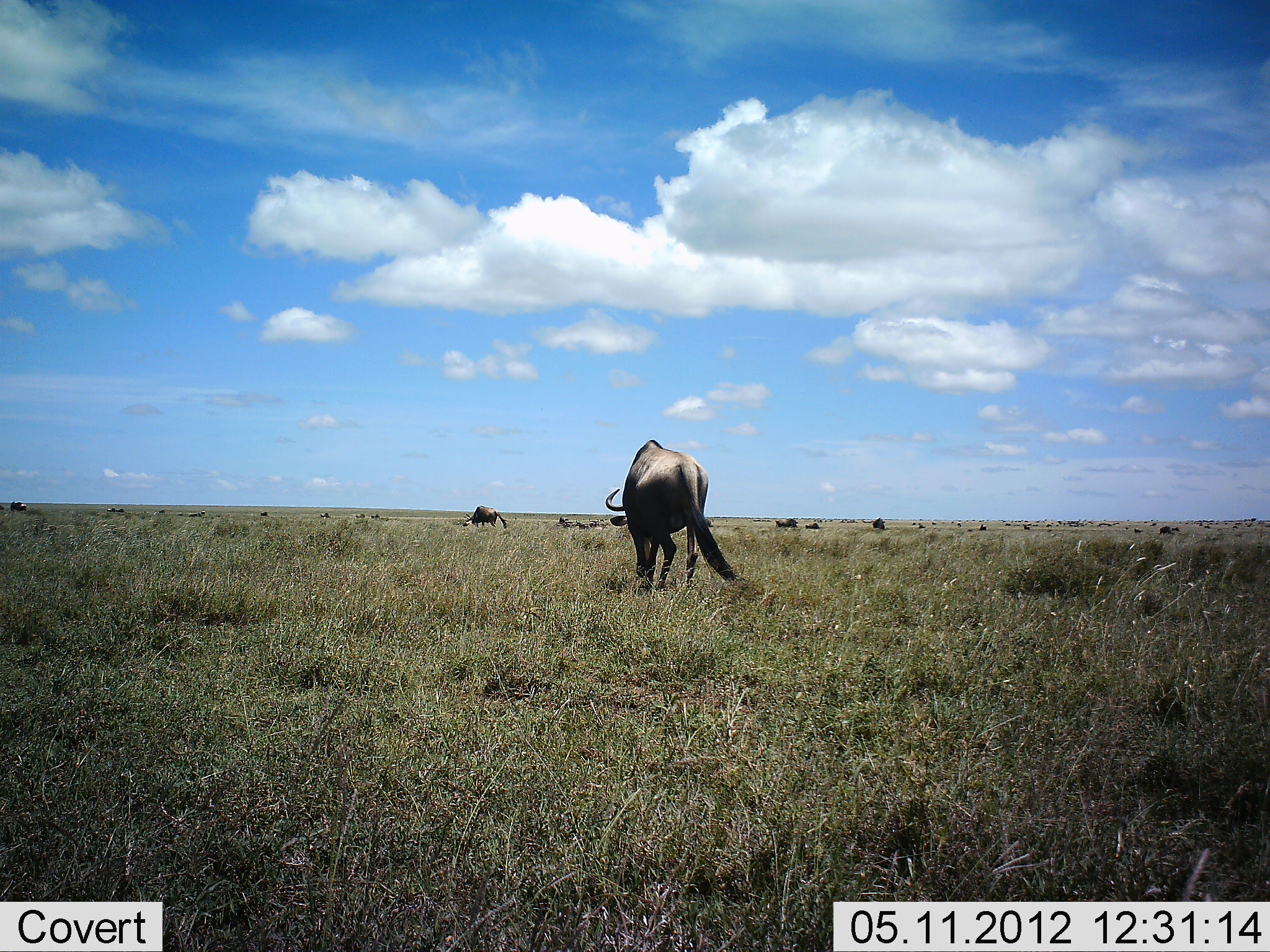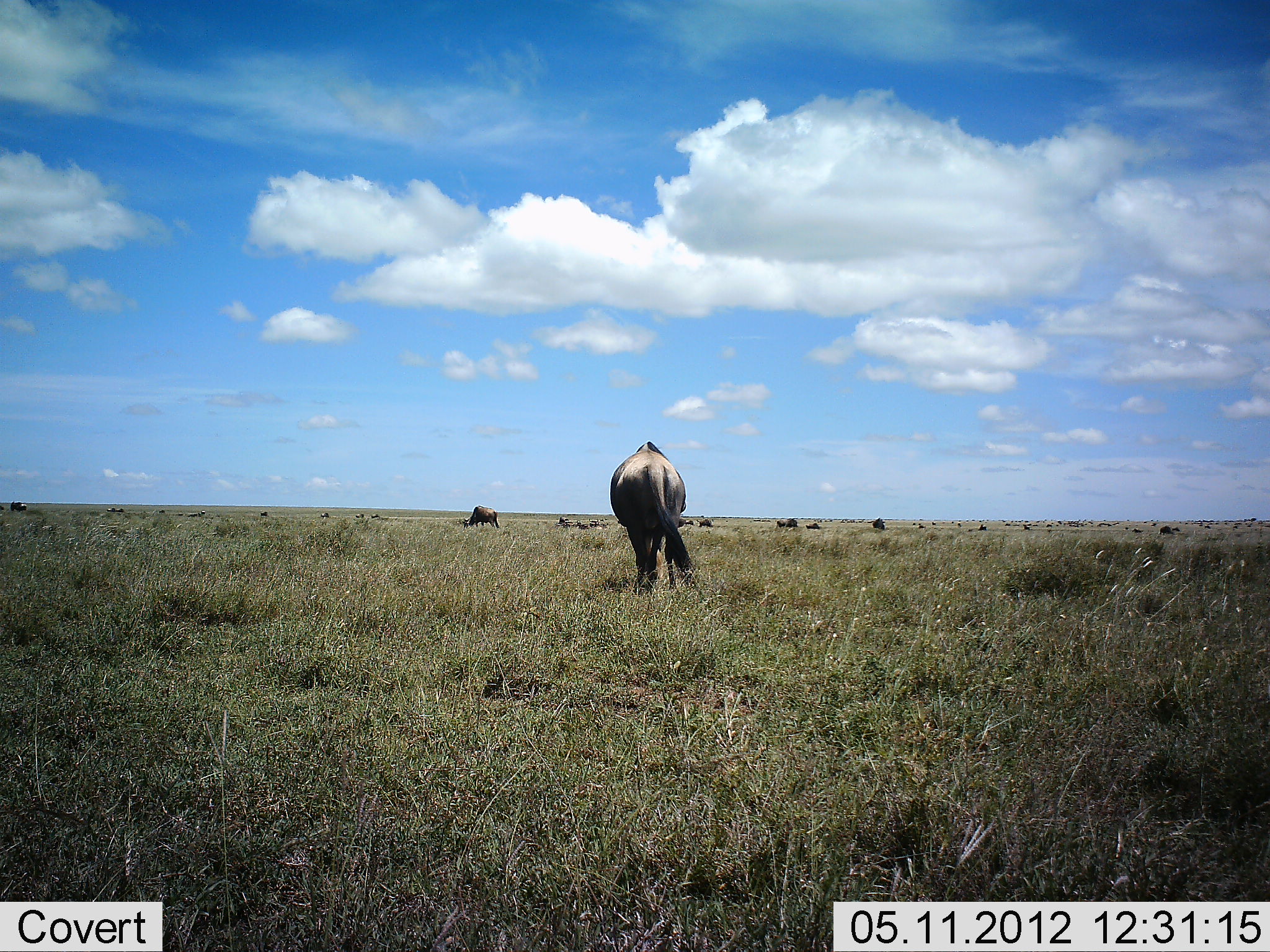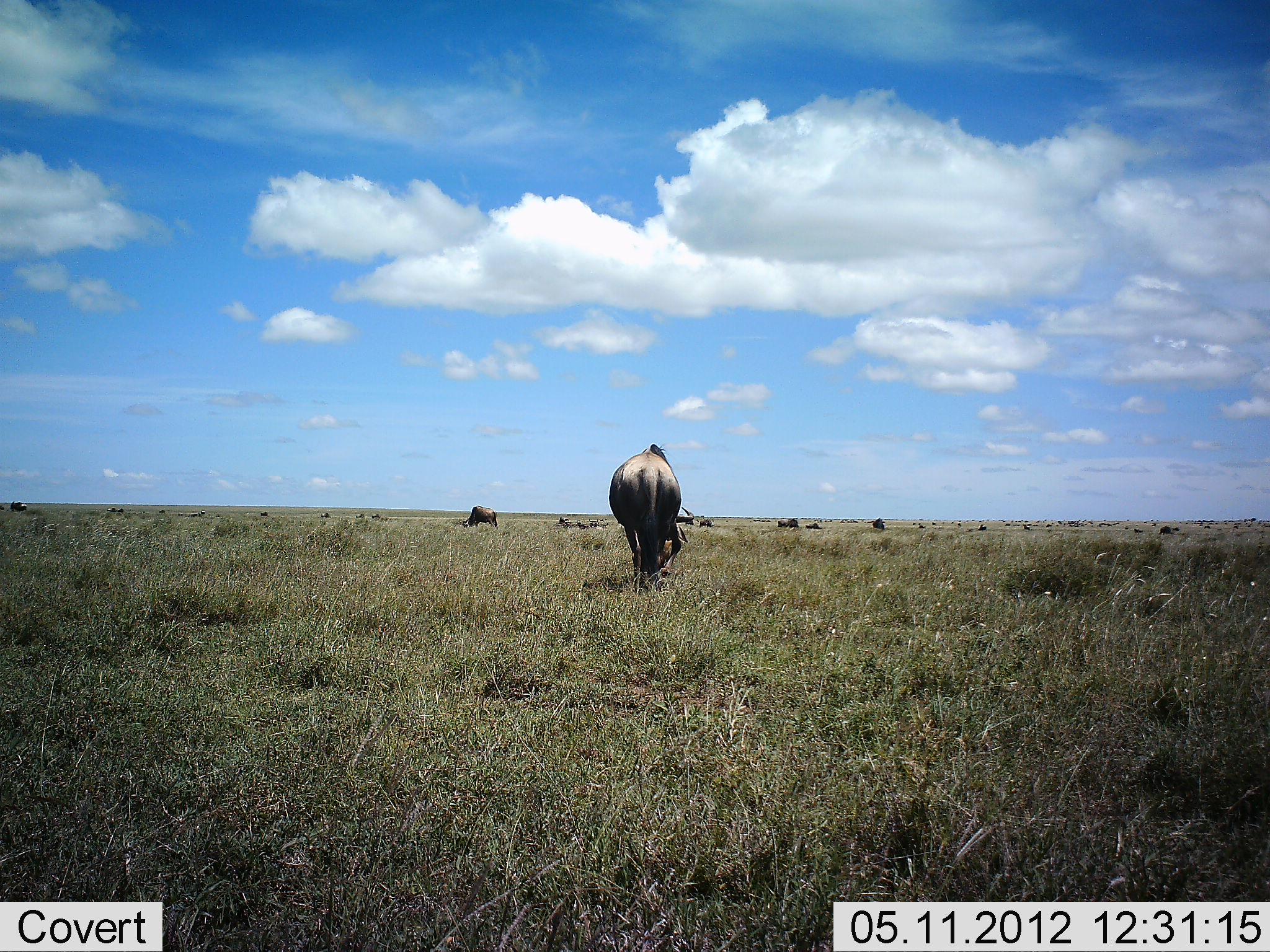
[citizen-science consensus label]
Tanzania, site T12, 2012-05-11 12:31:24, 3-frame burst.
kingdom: Animalia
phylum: Chordata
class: Mammalia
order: Artiodactyla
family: Bovidae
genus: Connochaetes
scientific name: Connochaetes taurinus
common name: blue wildebeest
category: wildebeest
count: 7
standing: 50%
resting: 0%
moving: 40%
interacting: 0%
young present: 0%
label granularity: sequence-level